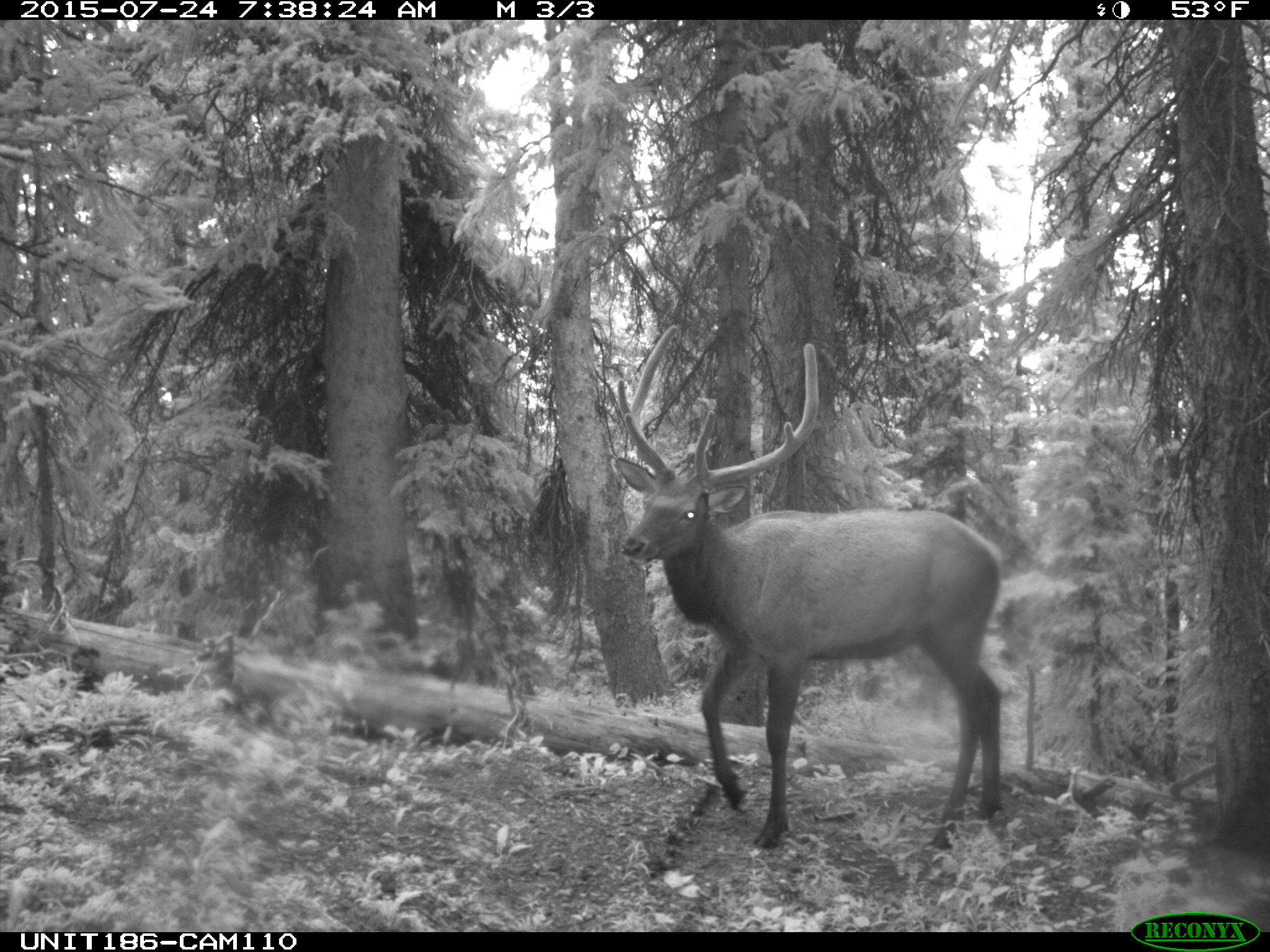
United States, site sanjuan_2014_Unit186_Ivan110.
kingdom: Animalia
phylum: Chordata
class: Mammalia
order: Artiodactyla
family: Cervidae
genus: Cervus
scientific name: Cervus elaphus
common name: red deer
Cervus elaphus (red deer).